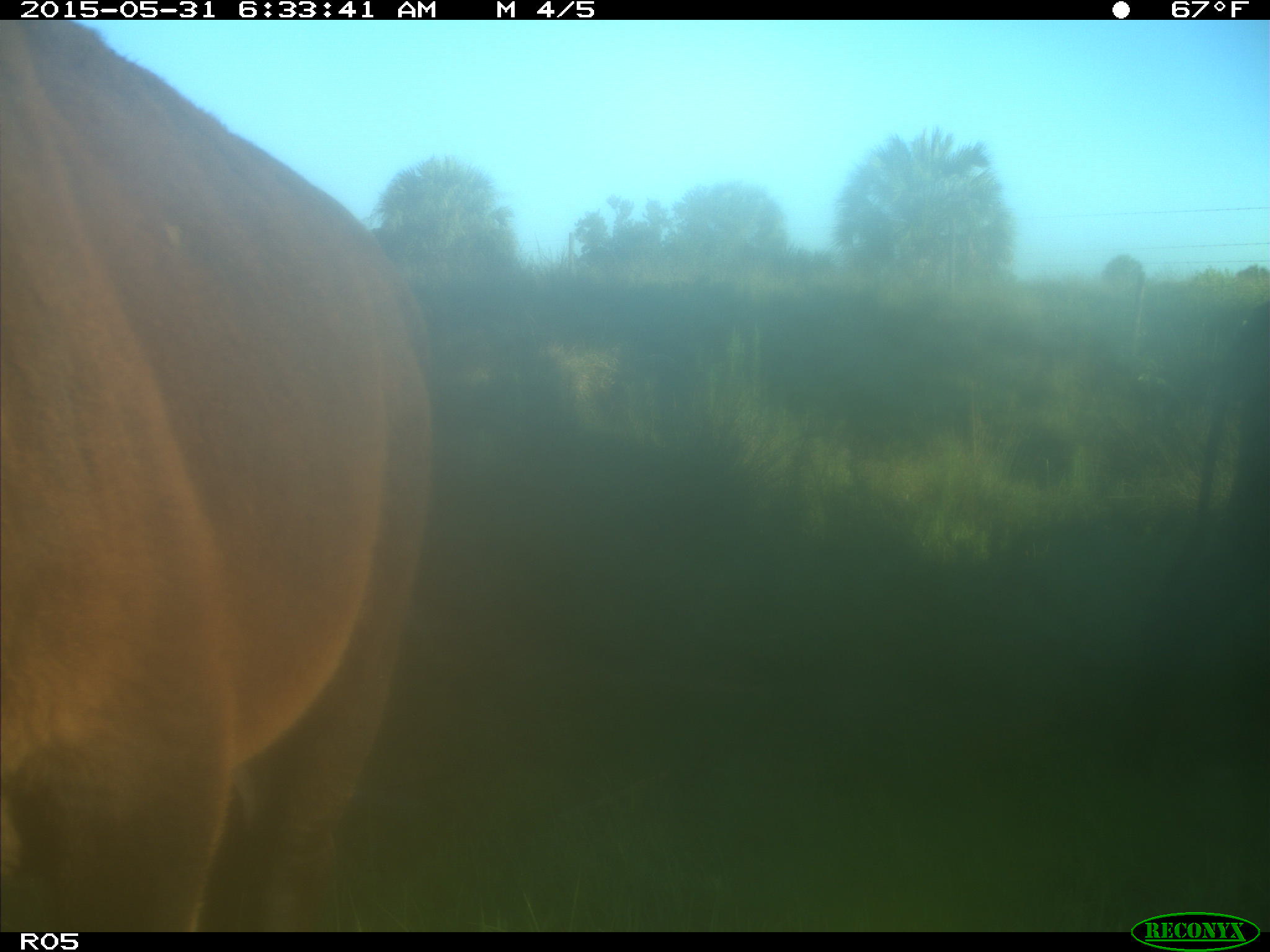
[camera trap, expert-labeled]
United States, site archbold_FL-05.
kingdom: Animalia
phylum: Chordata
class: Mammalia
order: Artiodactyla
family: Bovidae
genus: Bos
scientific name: Bos taurus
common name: domestic cow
Bos taurus (domestic cow).